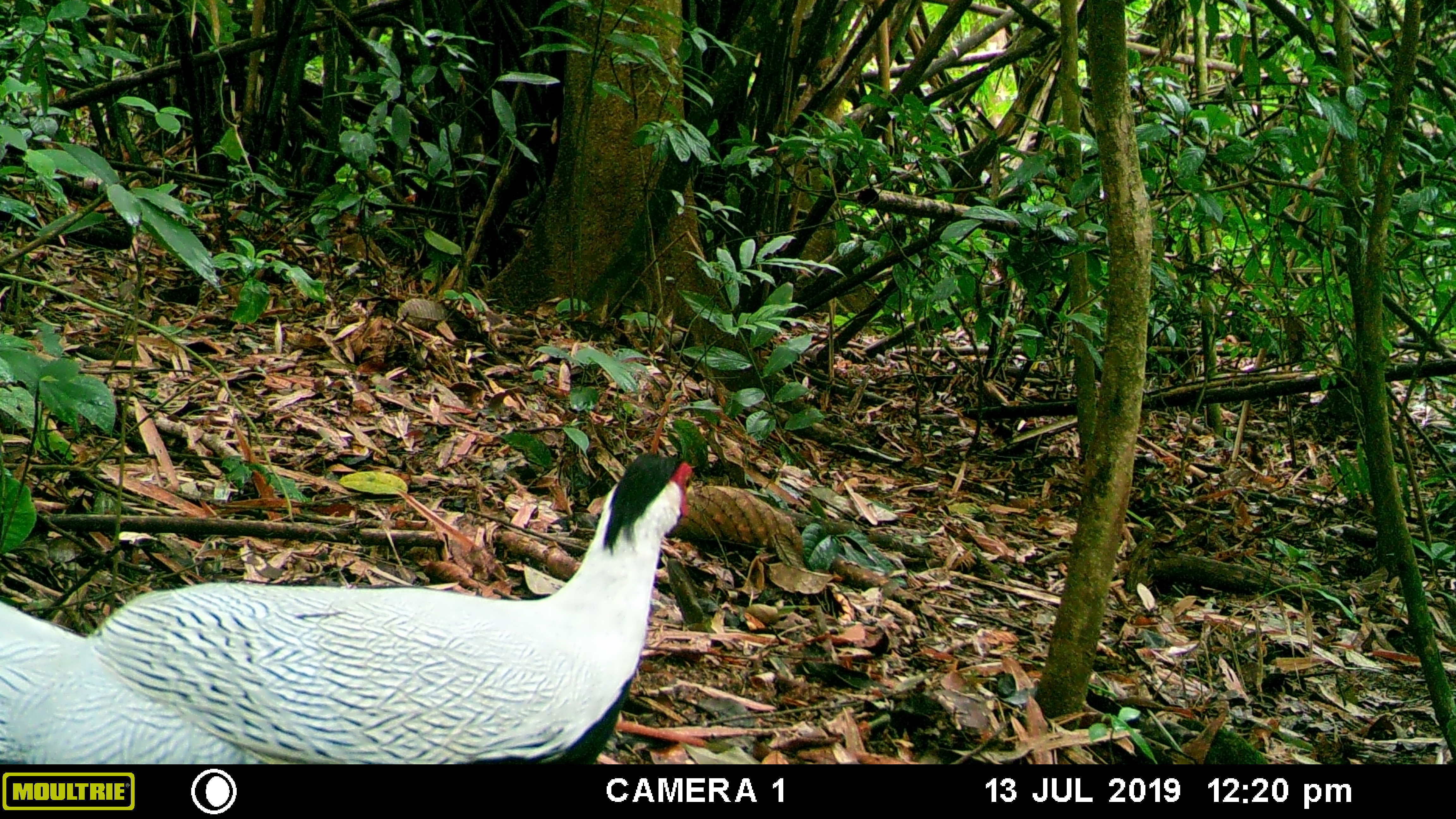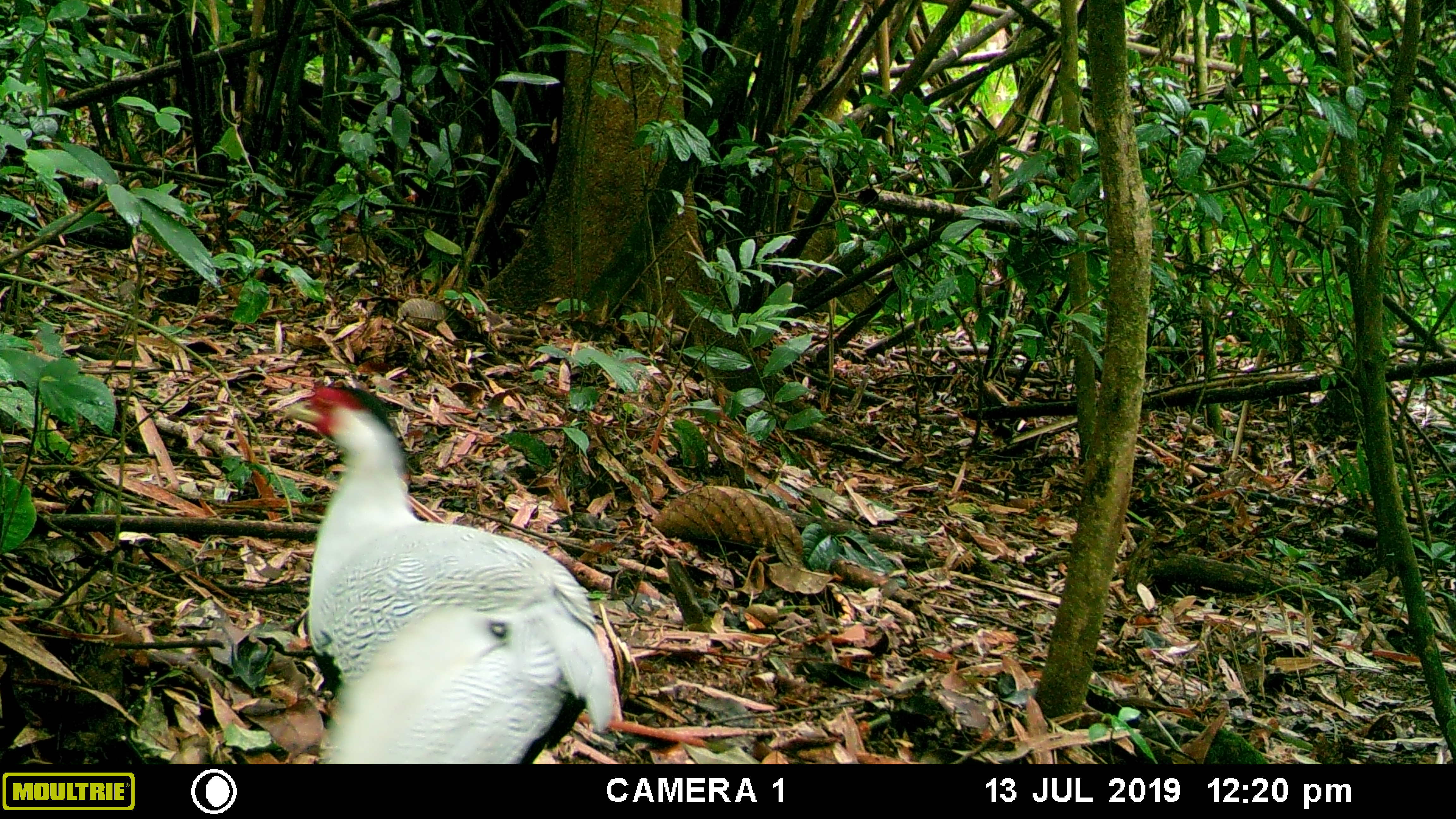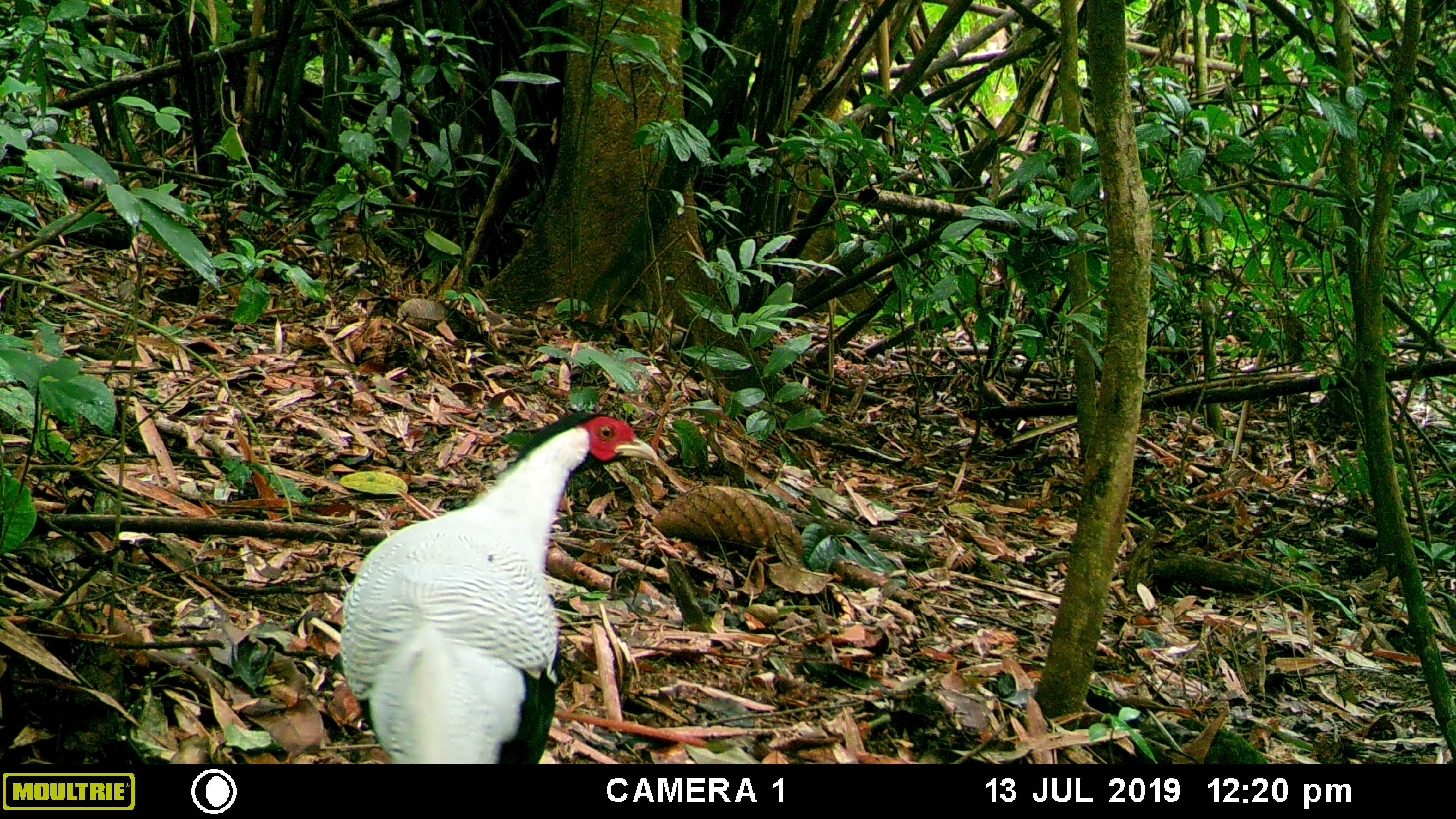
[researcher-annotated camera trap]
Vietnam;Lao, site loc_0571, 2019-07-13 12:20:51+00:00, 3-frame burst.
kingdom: Animalia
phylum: Chordata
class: Aves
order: Galliformes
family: Phasianidae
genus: Lophura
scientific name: Lophura nycthemera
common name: silver pheasant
Silver pheasant (Lophura nycthemera). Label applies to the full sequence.